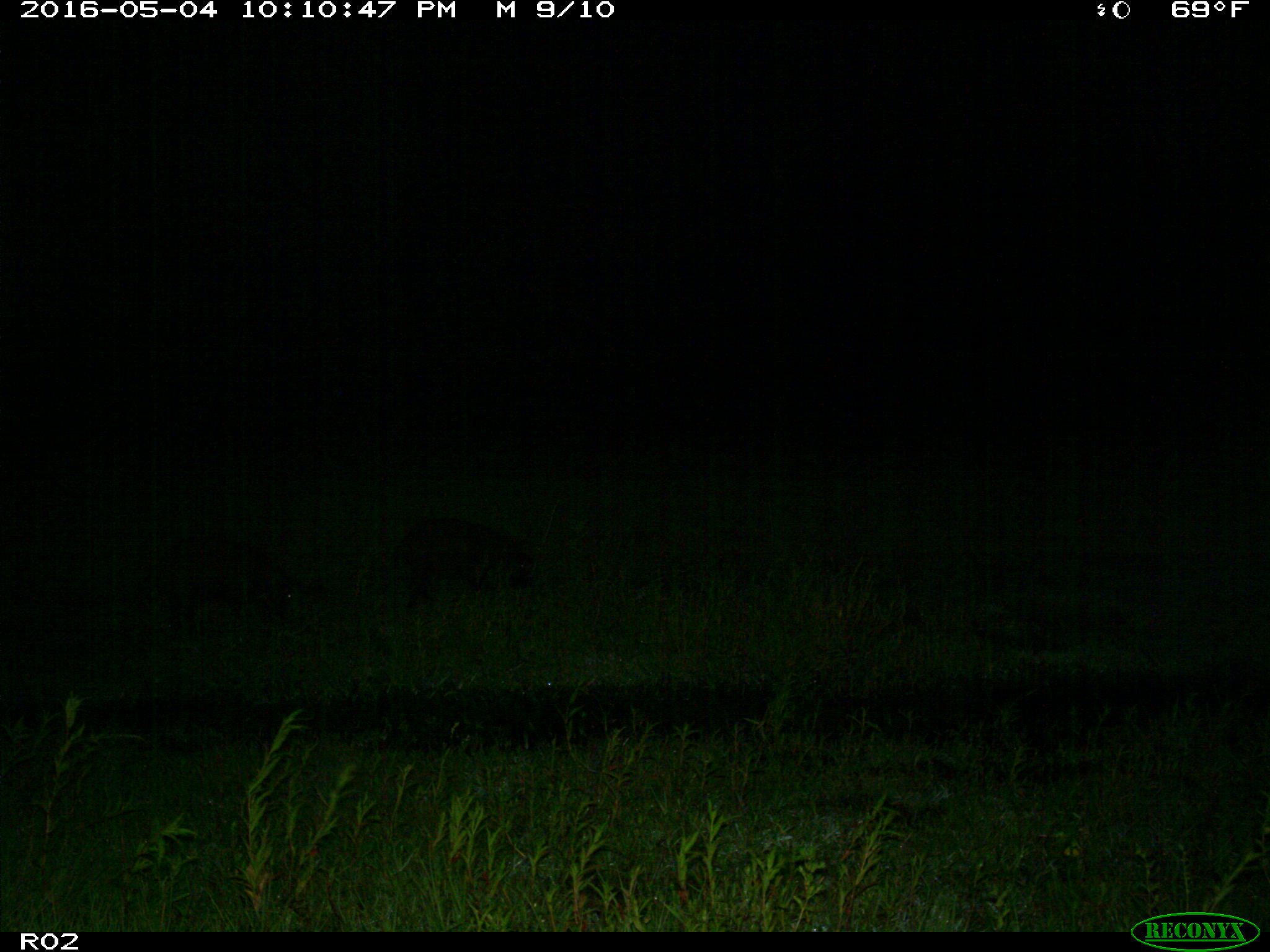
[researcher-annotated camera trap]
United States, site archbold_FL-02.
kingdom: Animalia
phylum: Chordata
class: Mammalia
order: Artiodactyla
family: Suidae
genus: Sus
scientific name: Sus scrofa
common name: wild boar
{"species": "Sus scrofa (wild boar)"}